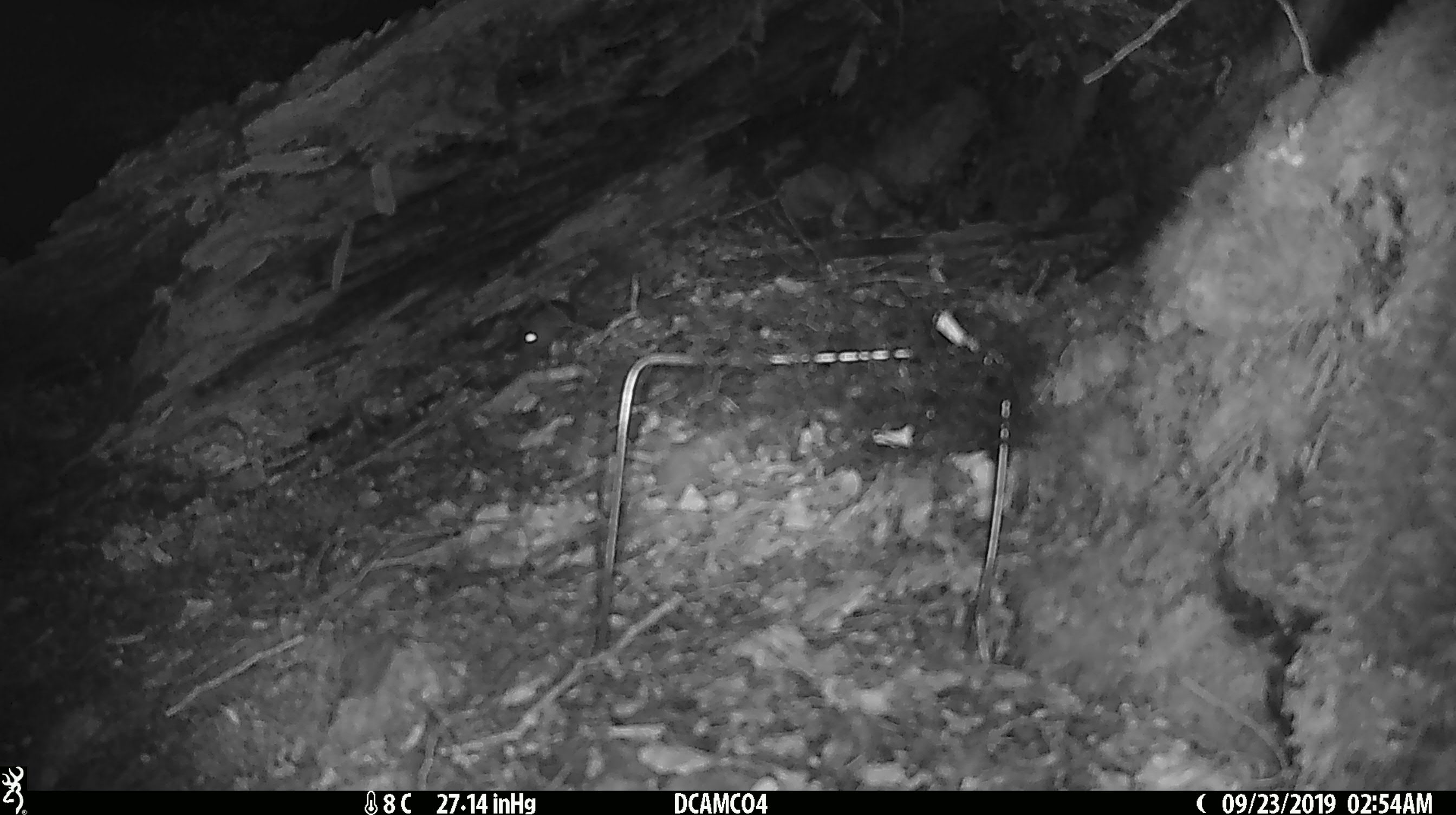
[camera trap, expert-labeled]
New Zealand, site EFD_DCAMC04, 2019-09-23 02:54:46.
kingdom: Animalia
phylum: Chordata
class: Mammalia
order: Rodentia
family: Muridae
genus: Mus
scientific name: Mus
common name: mouse